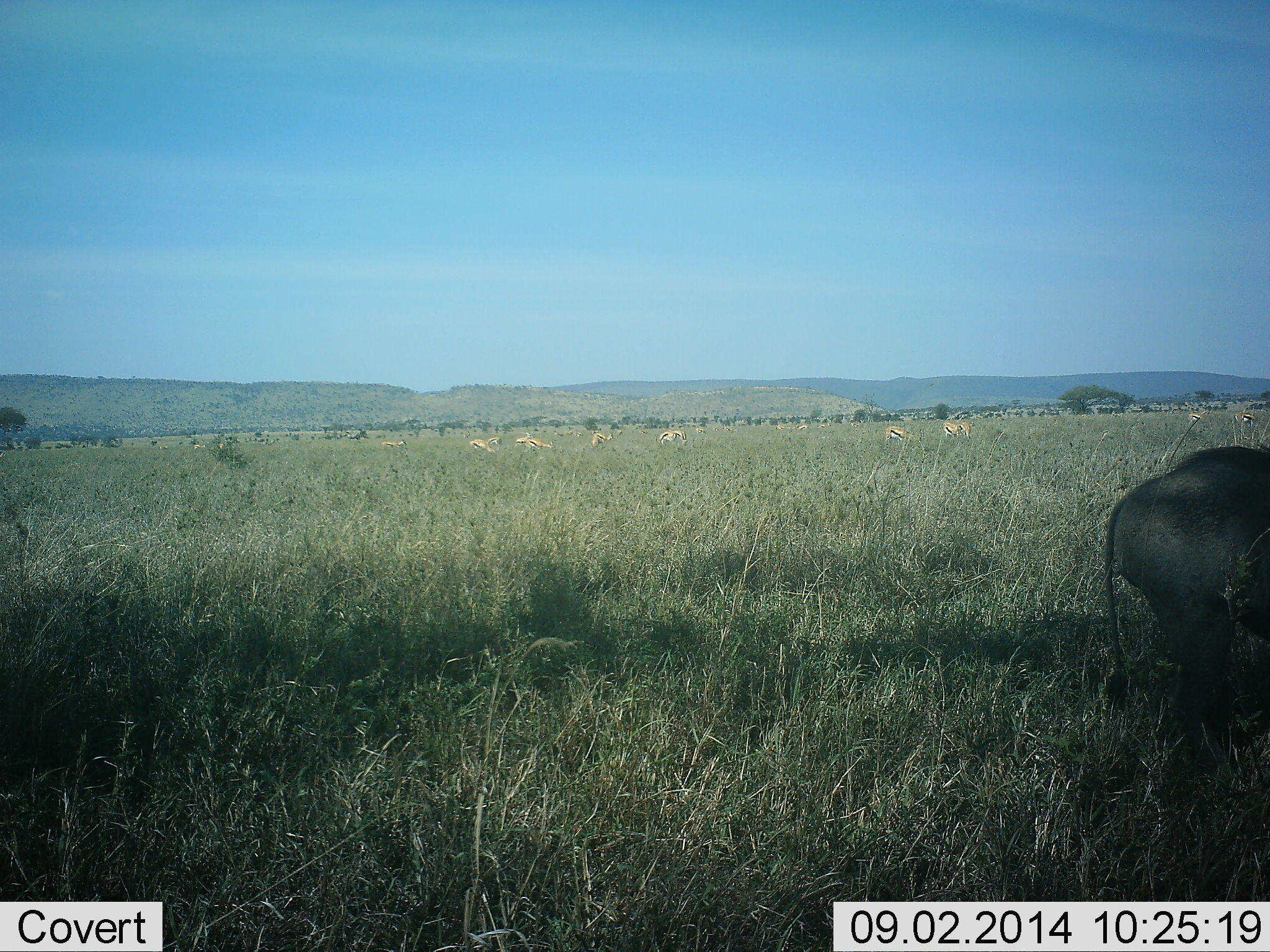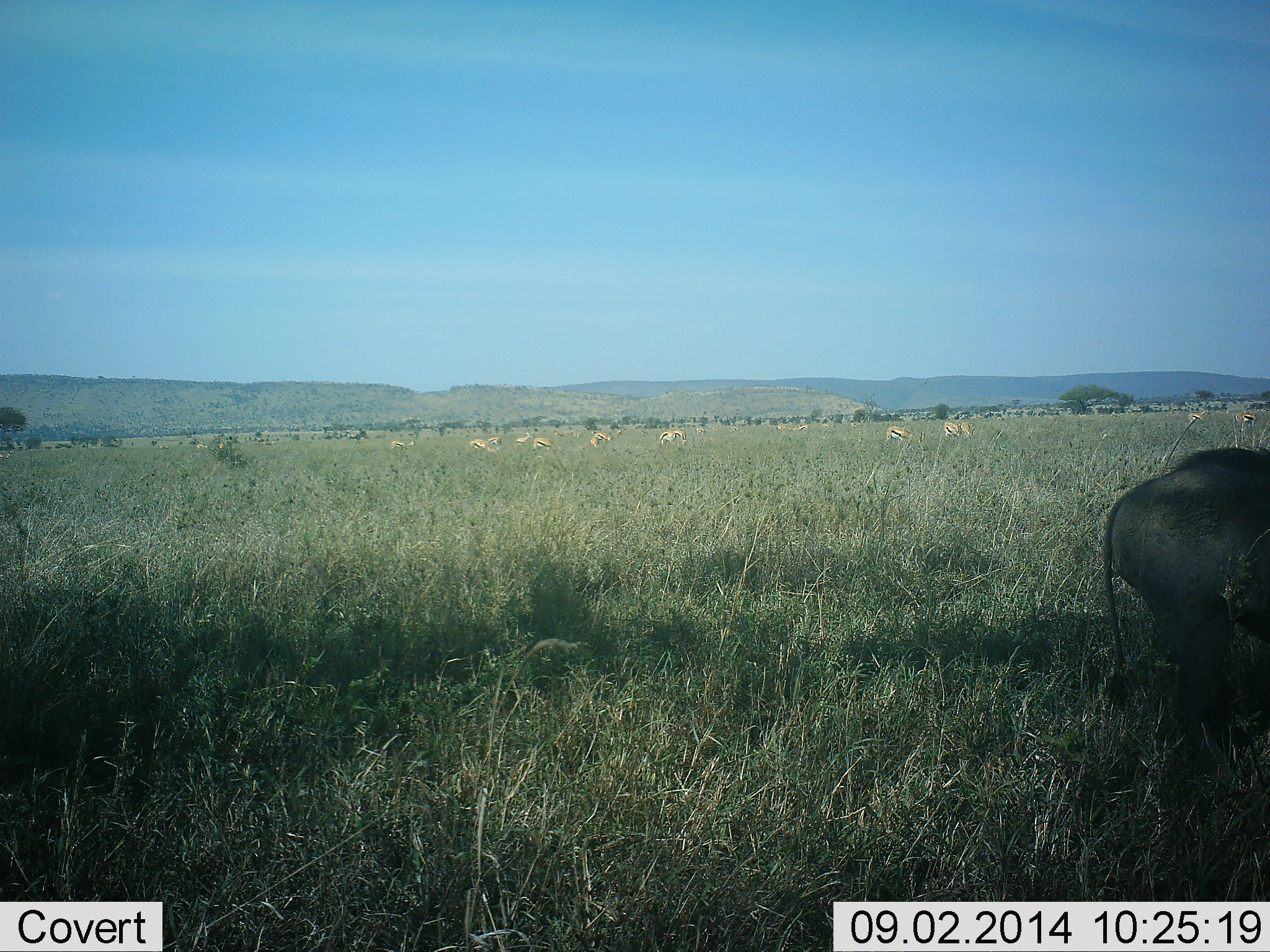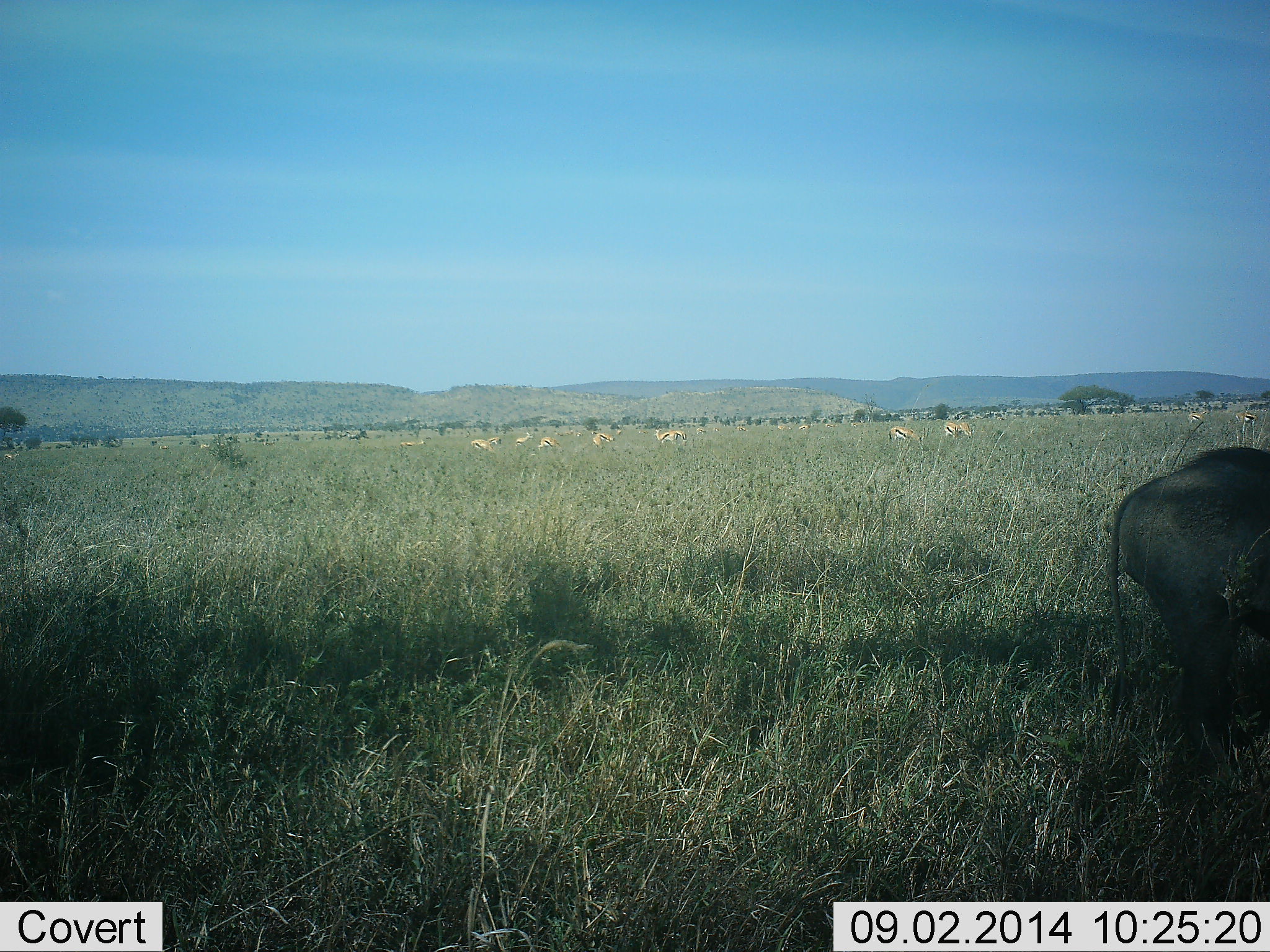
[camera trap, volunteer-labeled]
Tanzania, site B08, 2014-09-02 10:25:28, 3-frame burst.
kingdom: Animalia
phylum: Chordata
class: Mammalia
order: Artiodactyla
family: Bovidae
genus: Eudorcas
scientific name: Eudorcas thomsonii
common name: thomson's gazelle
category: gazellethomsons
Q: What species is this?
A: Gazellethomsons (thomson's gazelle) (Eudorcas thomsonii).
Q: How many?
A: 11-50.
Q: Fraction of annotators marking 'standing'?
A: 56%.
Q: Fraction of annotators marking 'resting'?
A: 0%.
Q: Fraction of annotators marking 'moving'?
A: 44%.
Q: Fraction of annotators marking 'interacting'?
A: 11%.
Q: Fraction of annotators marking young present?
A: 0%.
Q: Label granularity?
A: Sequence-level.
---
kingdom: Animalia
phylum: Chordata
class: Mammalia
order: Artiodactyla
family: Suidae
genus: Phacochoerus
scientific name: Phacochoerus africanus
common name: warthog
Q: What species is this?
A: Warthog (Phacochoerus africanus).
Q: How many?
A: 1.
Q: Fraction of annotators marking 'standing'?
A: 70%.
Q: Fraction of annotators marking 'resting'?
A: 0%.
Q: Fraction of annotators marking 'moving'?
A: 0%.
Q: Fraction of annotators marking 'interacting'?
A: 0%.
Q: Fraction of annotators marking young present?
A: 0%.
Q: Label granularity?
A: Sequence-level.